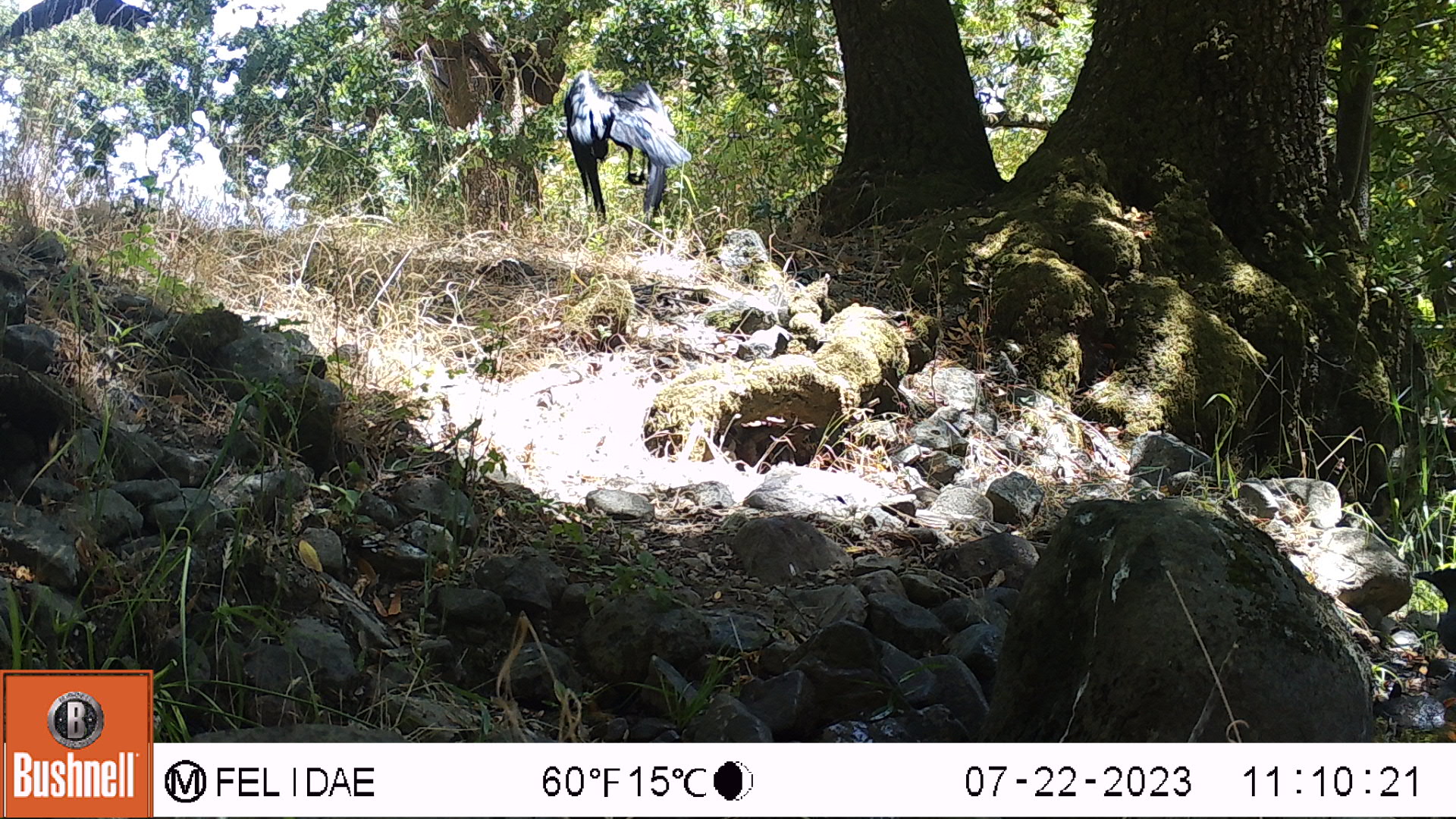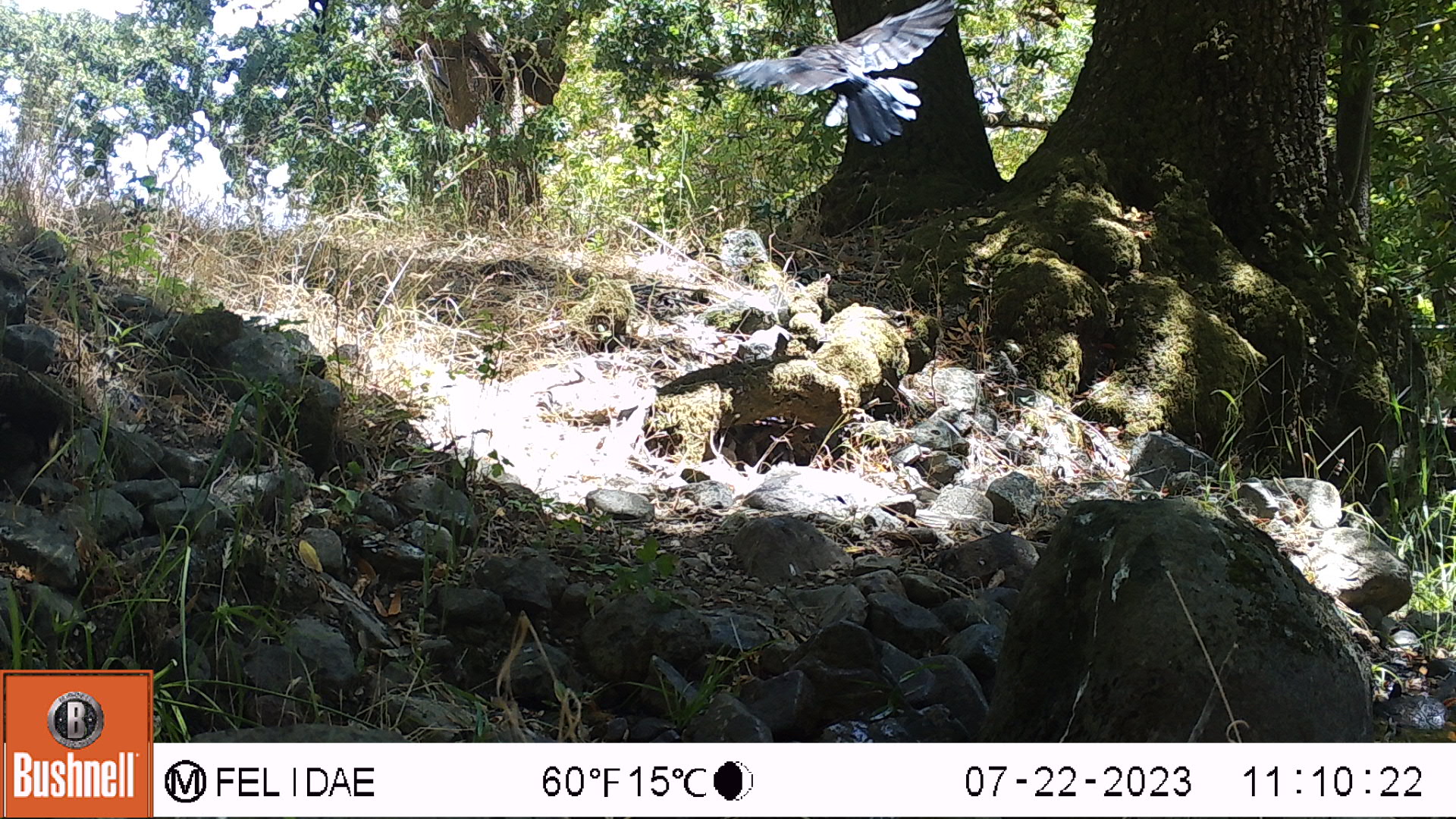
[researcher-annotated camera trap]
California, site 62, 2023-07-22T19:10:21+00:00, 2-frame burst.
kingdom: Animalia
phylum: Chordata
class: Aves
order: Passeriformes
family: Corvidae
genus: Corvus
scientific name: Corvus brachyrhynchos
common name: american crow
American crow (Corvus brachyrhynchos).